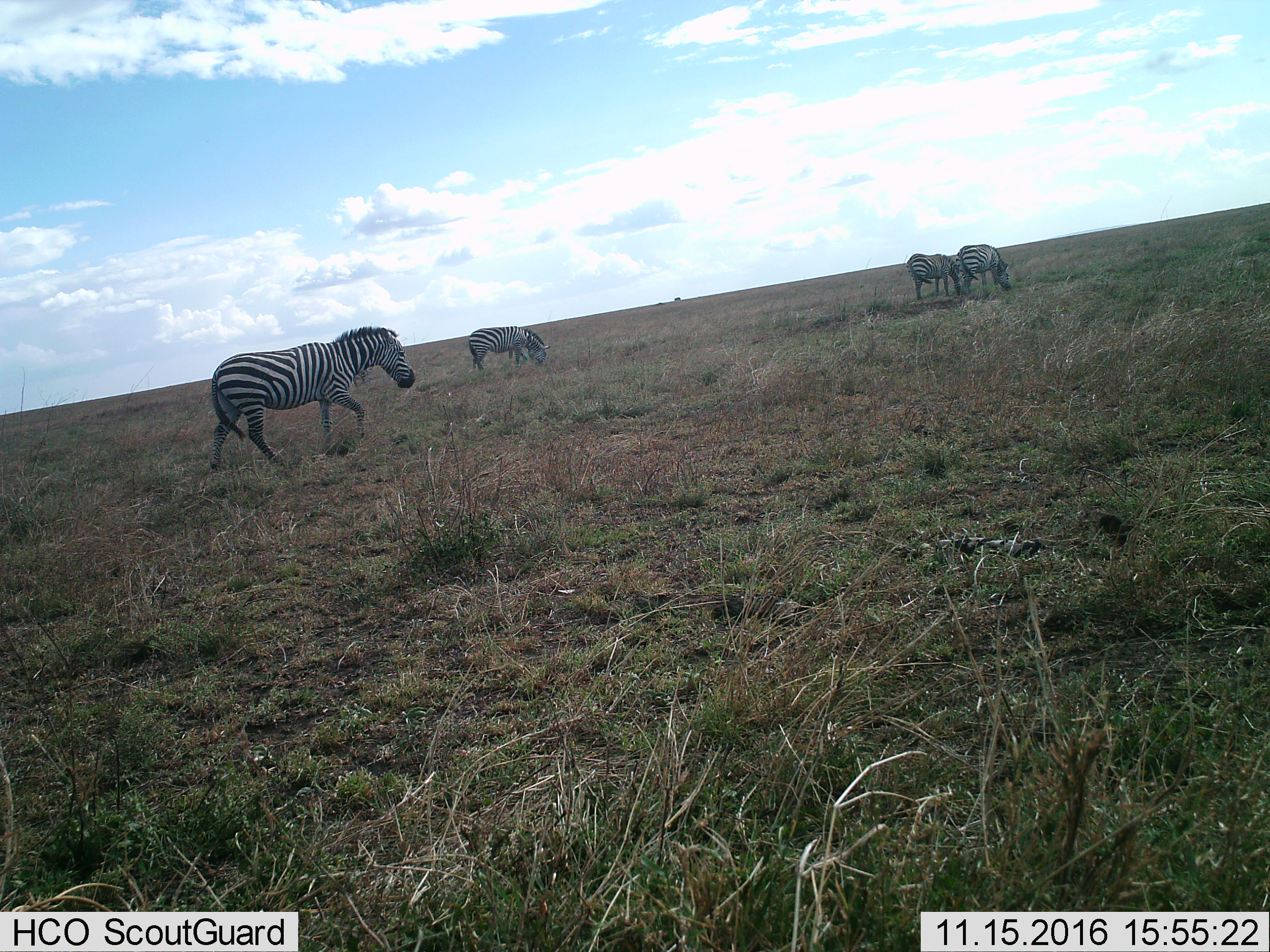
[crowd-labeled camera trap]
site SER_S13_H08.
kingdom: Animalia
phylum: Chordata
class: Mammalia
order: Perissodactyla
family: Equidae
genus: Equus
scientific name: Equus quagga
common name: plains zebra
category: zebraplains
Zebraplains (plains zebra) (Equus quagga), count 4. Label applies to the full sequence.